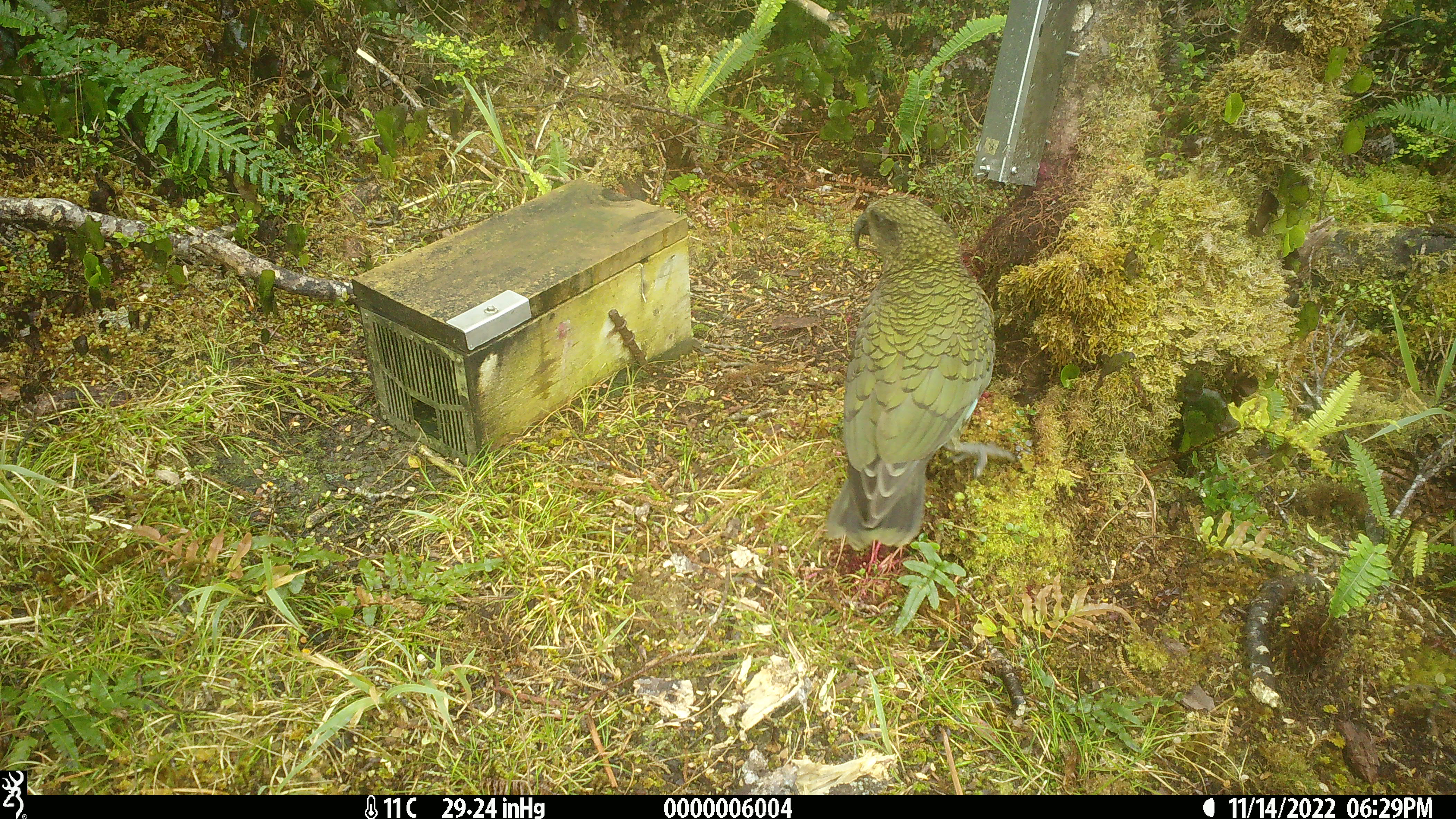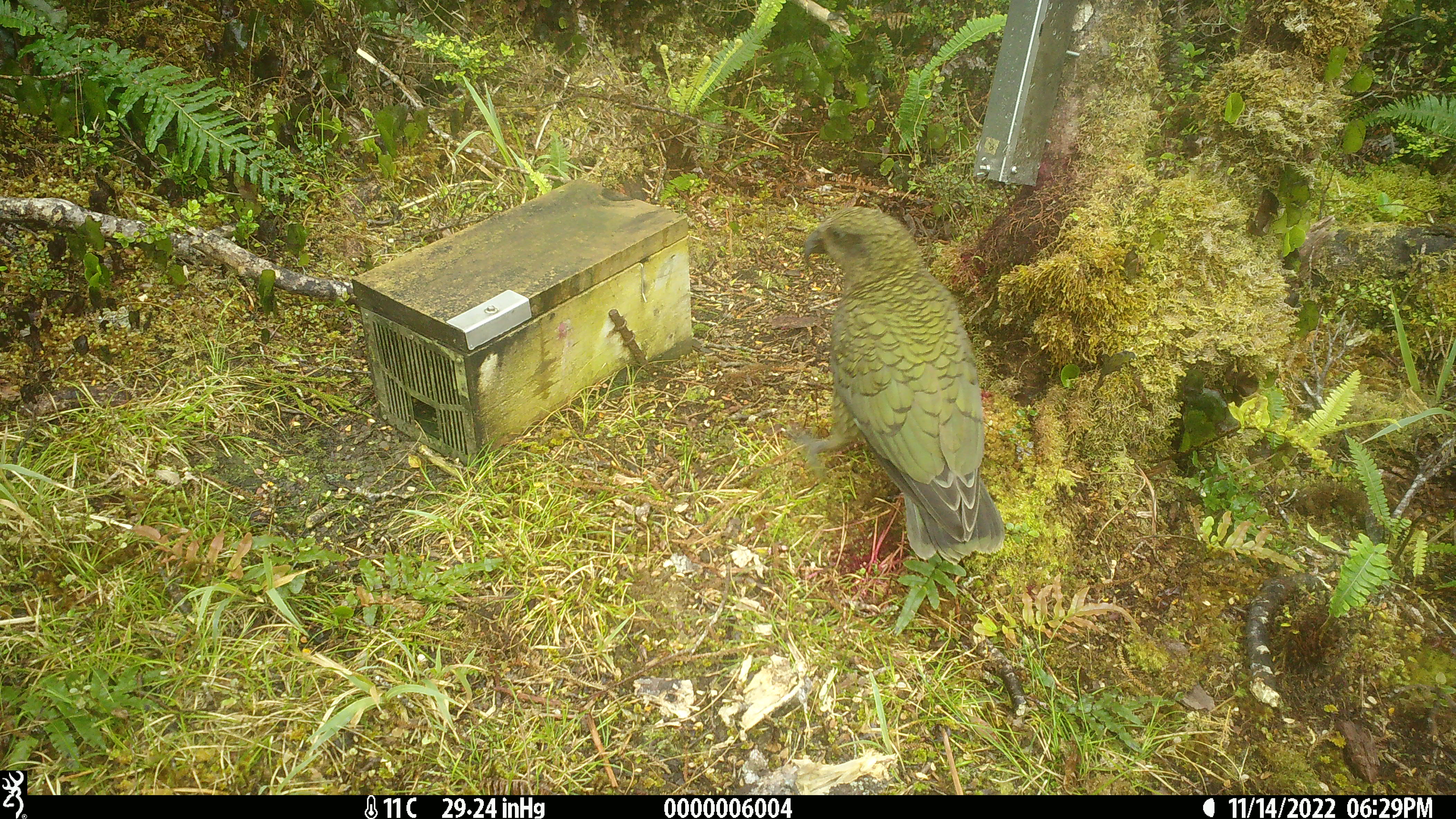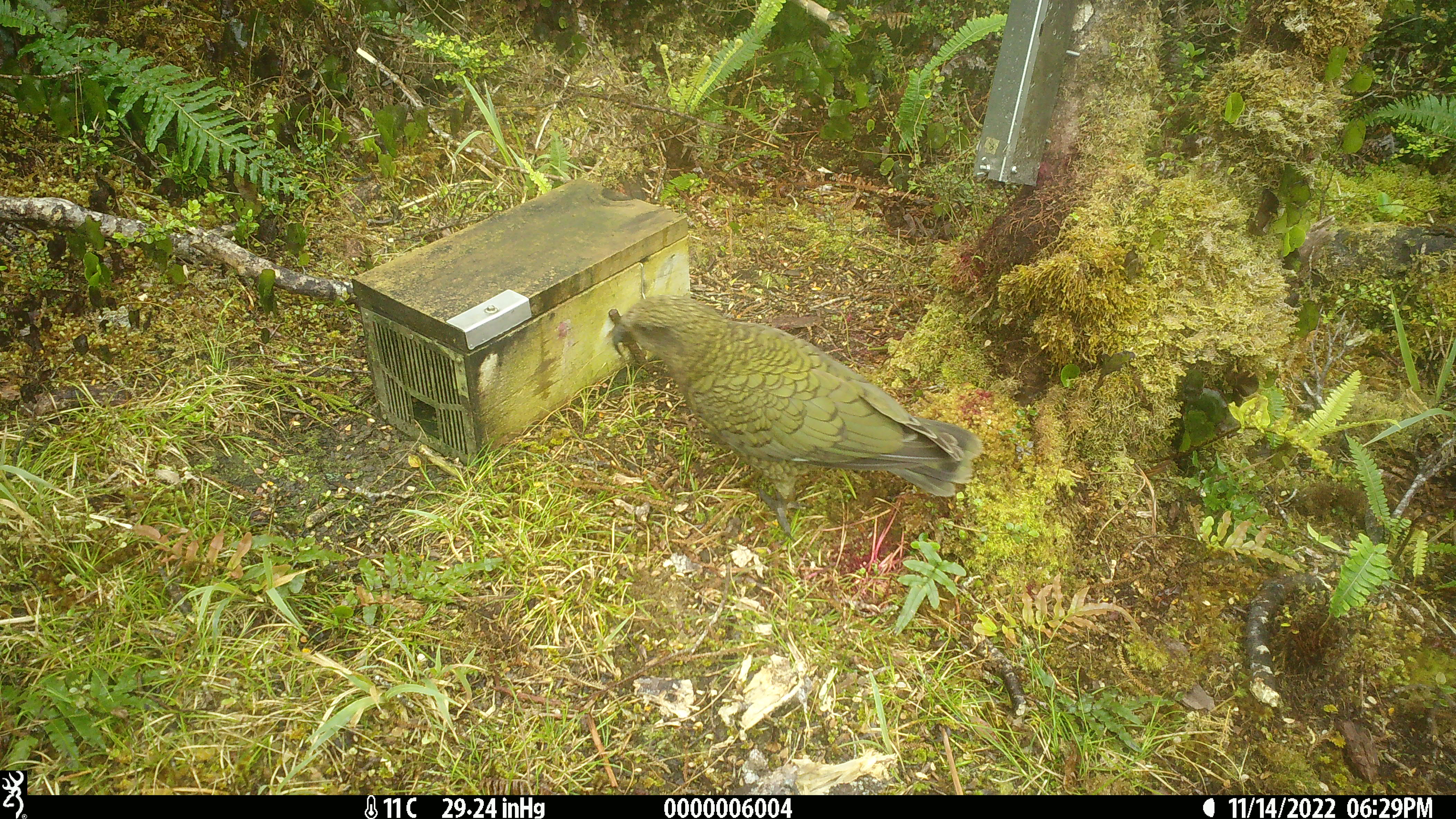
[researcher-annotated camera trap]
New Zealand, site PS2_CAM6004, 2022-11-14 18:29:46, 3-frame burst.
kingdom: Animalia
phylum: Chordata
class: Aves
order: Psittaciformes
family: Strigopidae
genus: Nestor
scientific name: Nestor notabilis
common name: kea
Kea (Nestor notabilis).